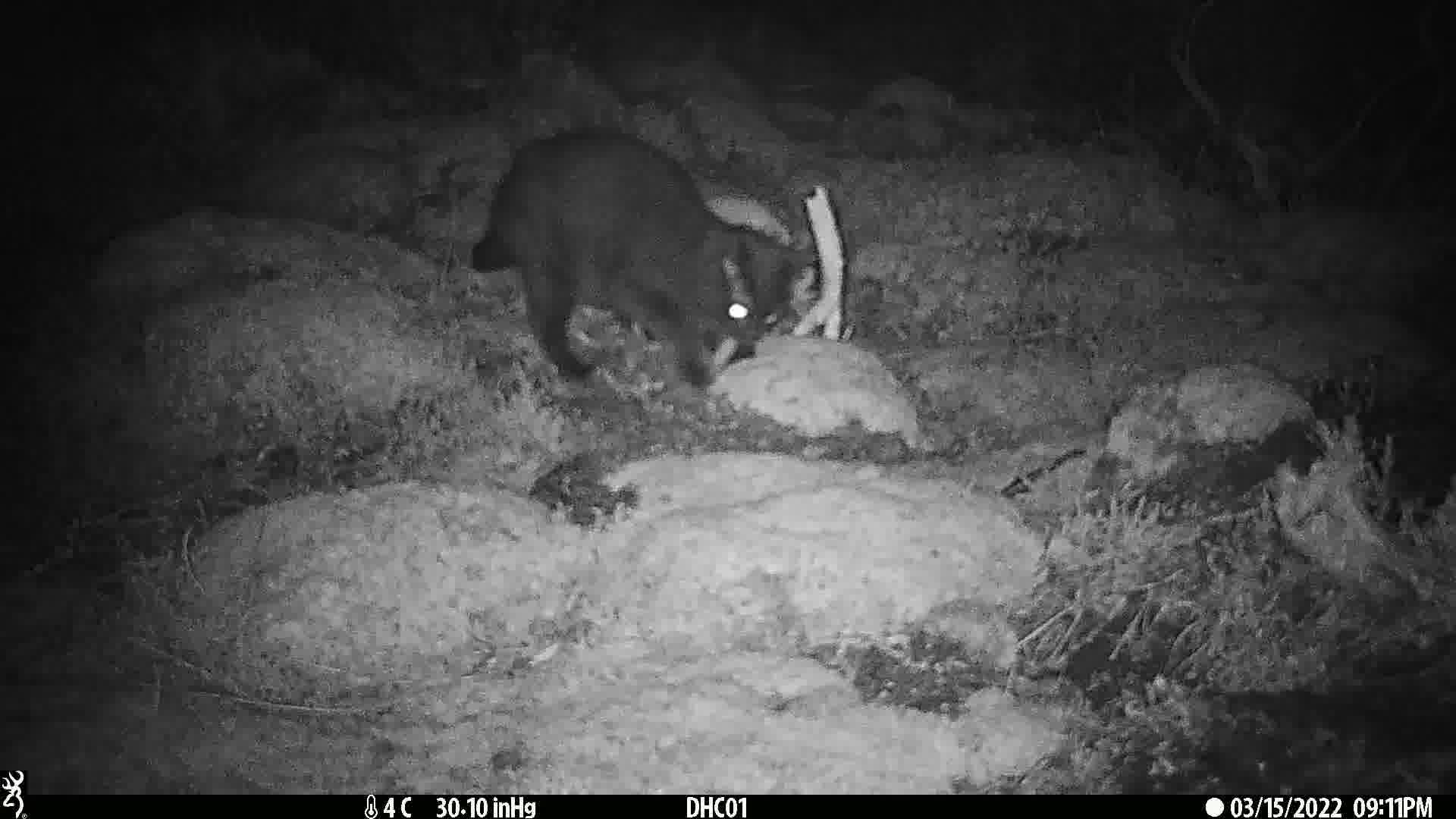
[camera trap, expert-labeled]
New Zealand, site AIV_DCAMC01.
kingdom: Animalia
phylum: Chordata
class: Mammalia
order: Carnivora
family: Felidae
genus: Felis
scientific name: Felis catus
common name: domestic cat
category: cat